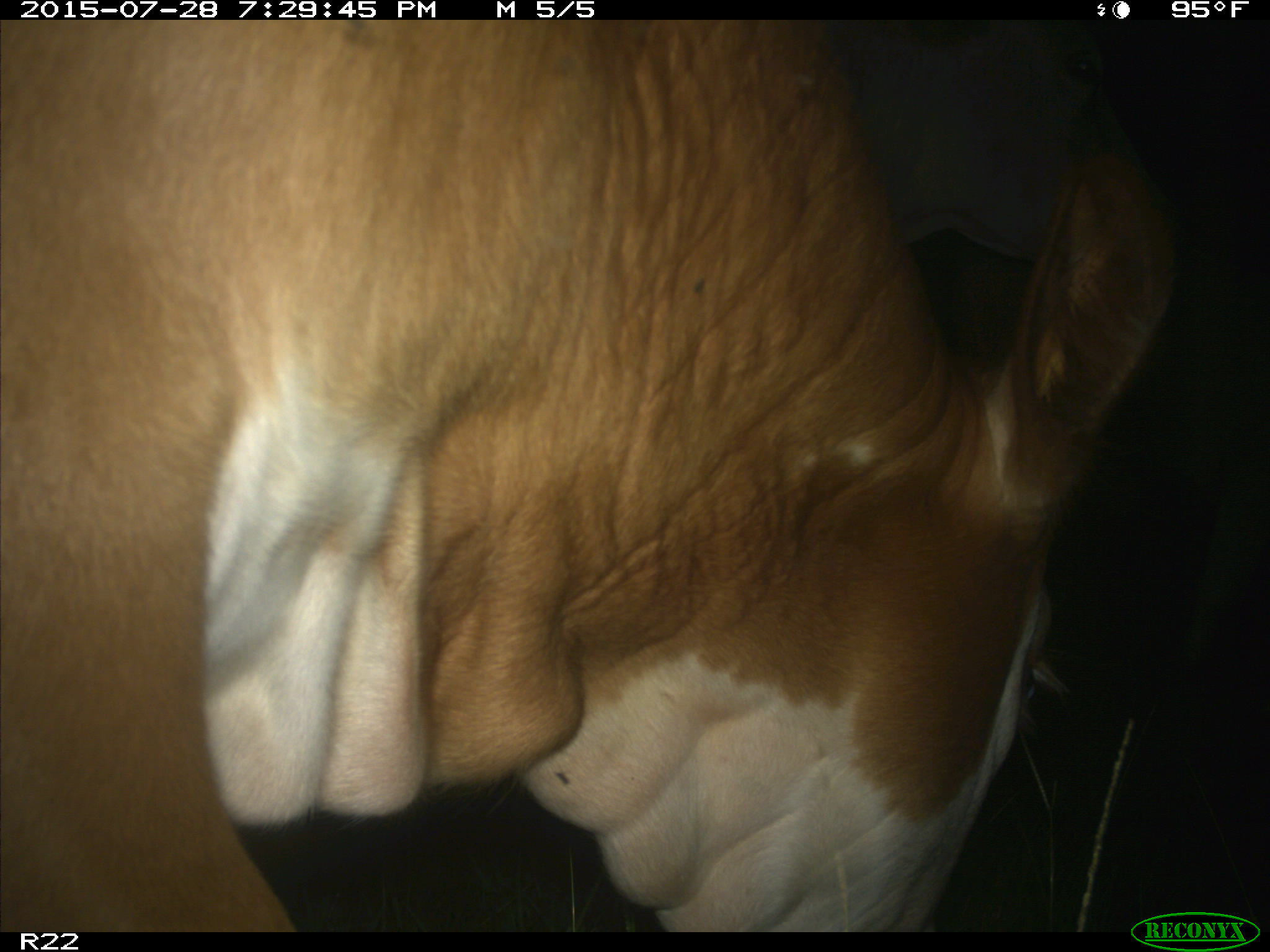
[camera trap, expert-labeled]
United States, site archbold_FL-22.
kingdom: Animalia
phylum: Chordata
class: Mammalia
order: Artiodactyla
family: Bovidae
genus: Bos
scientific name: Bos taurus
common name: domestic cow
Bos taurus (domestic cow).